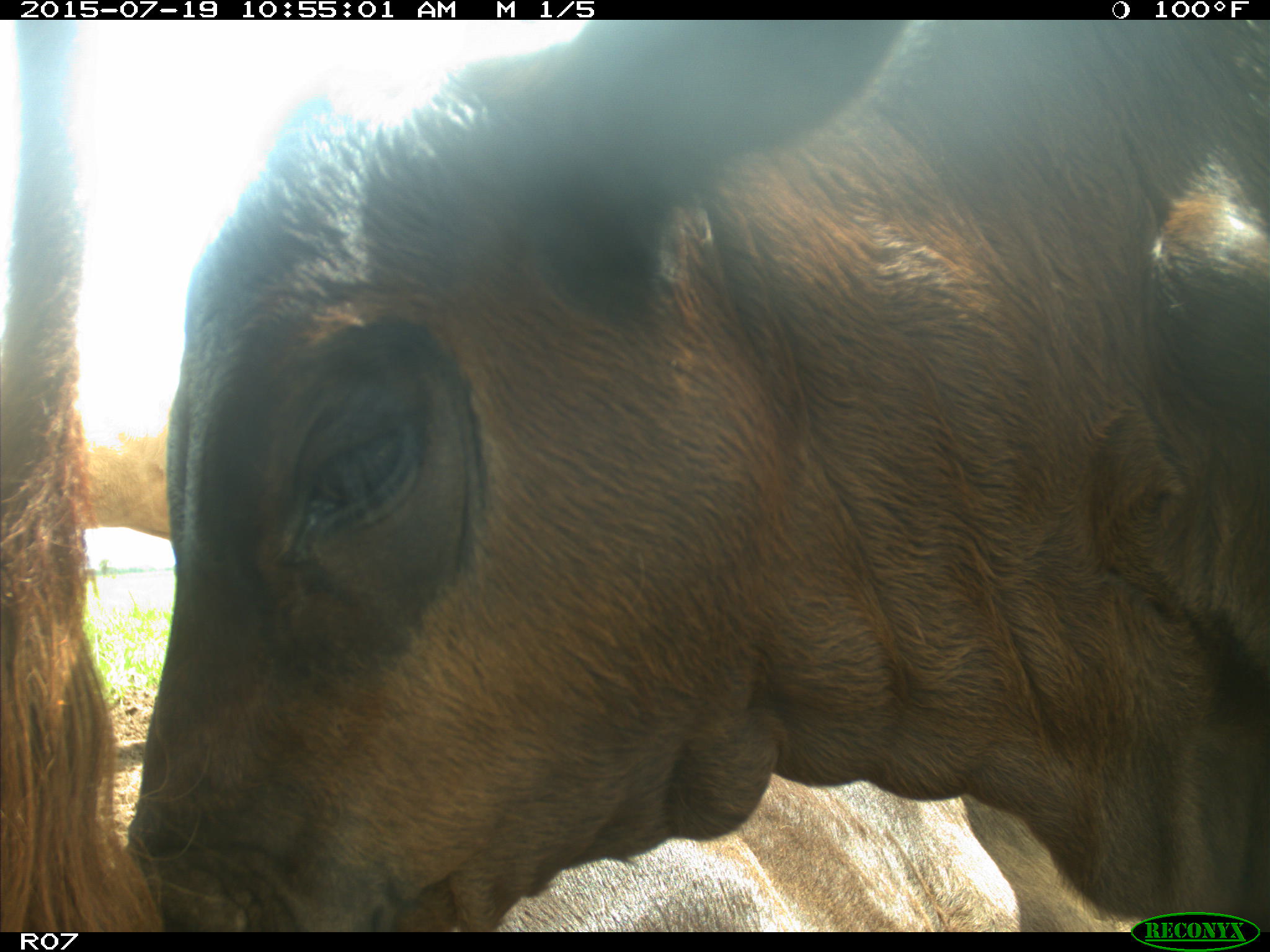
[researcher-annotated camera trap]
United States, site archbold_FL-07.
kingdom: Animalia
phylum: Chordata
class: Mammalia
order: Artiodactyla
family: Bovidae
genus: Bos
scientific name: Bos taurus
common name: domestic cow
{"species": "Bos taurus (domestic cow)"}